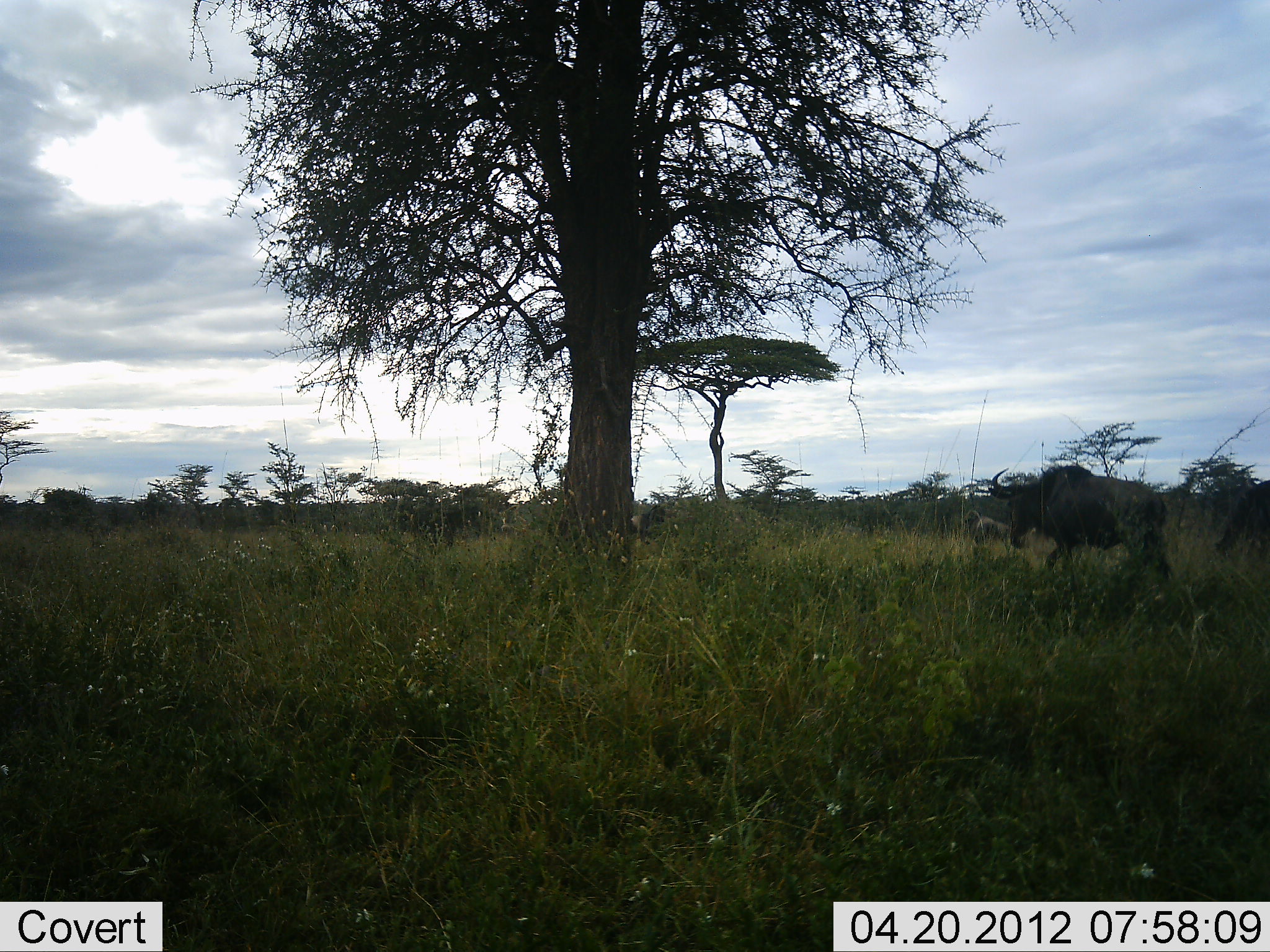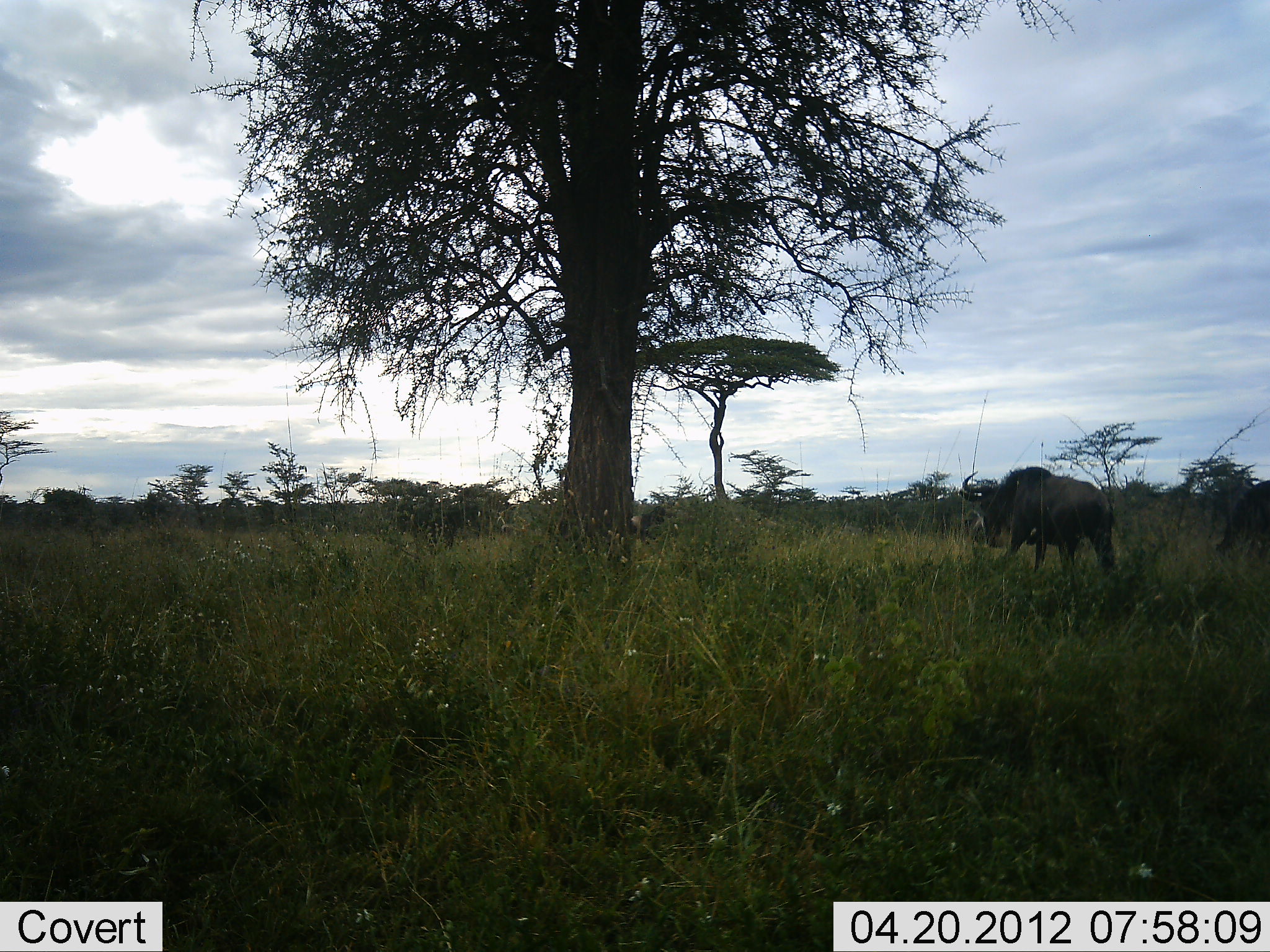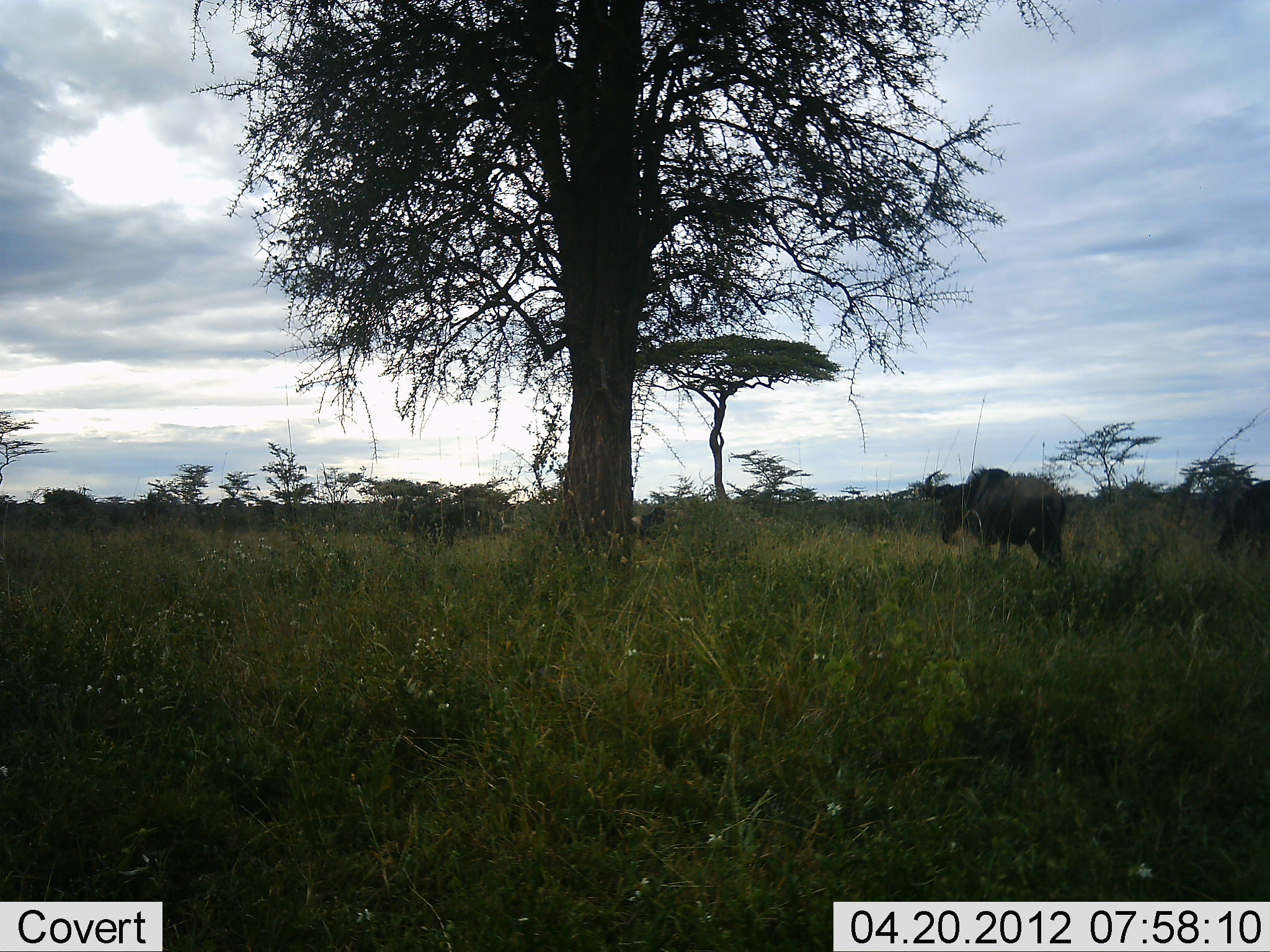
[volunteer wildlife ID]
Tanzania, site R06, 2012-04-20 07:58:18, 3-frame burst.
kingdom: Animalia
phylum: Chordata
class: Mammalia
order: Artiodactyla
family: Bovidae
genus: Connochaetes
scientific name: Connochaetes taurinus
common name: blue wildebeest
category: wildebeest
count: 2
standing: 25%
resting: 0%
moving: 88%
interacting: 0%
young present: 0%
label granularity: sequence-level